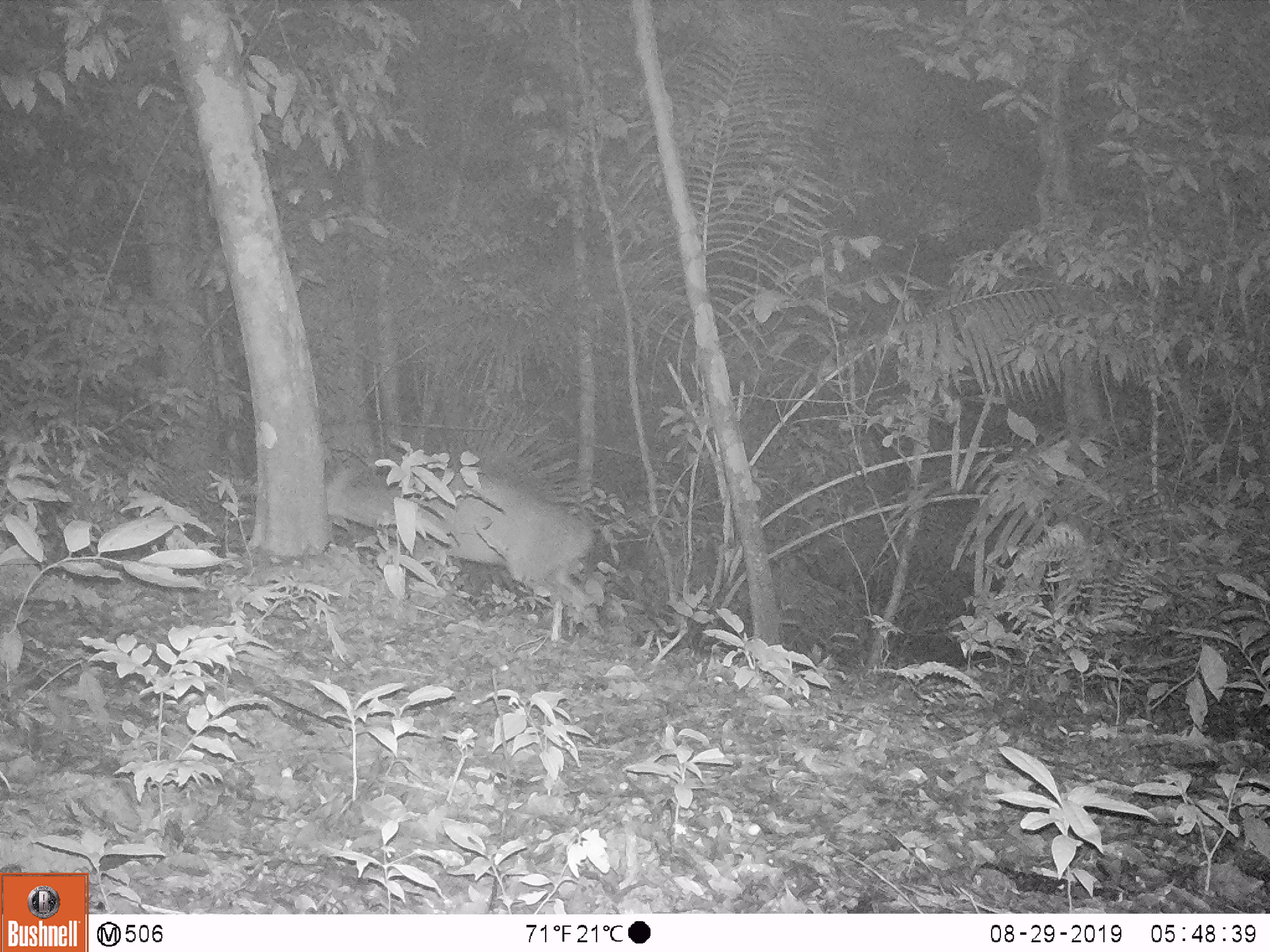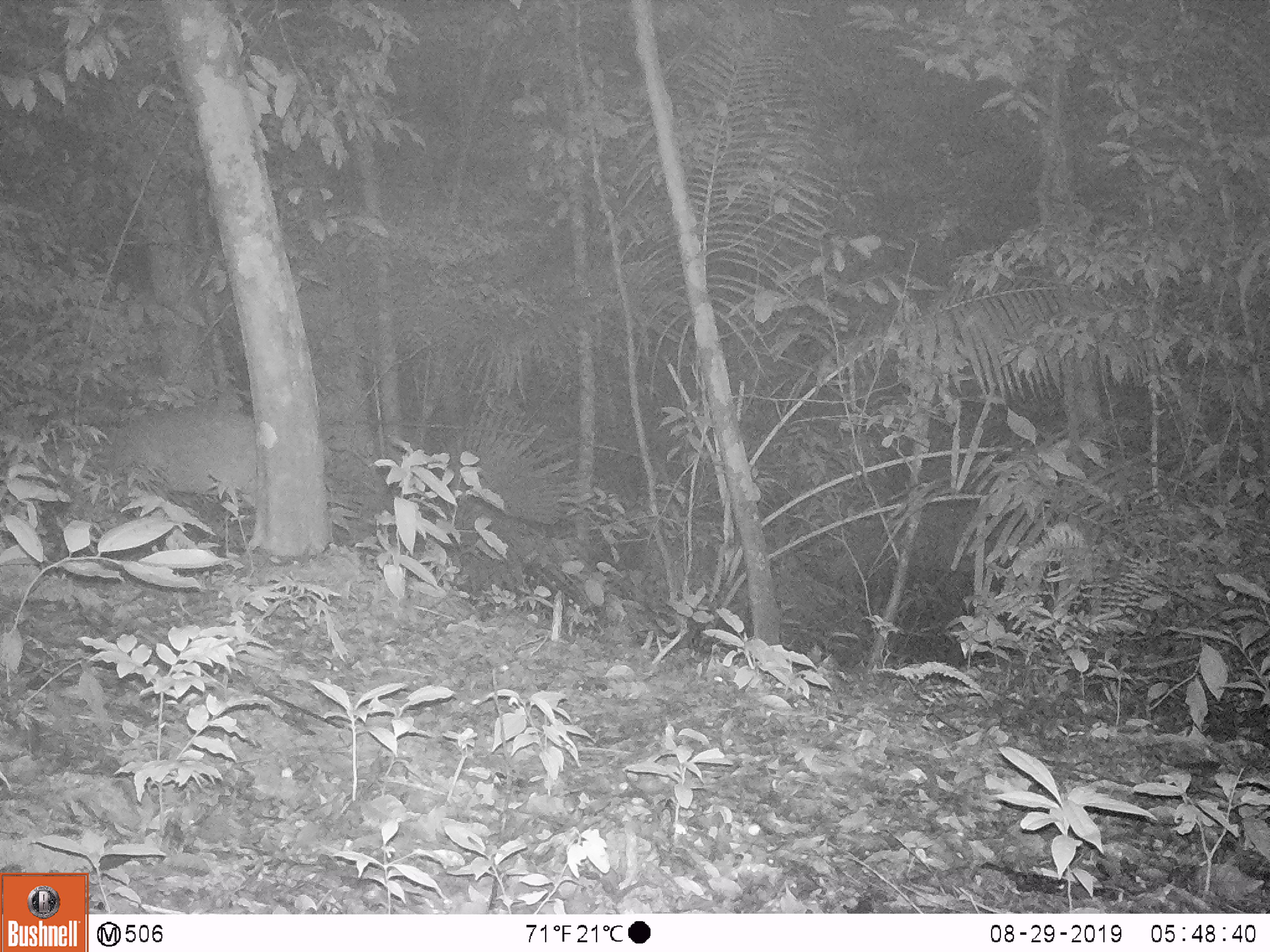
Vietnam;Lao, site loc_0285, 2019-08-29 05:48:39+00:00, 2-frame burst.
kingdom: Animalia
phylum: Chordata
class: Mammalia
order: Artiodactyla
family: Cervidae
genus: Muntiacus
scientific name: Muntiacus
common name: muntjacs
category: unidentified muntjac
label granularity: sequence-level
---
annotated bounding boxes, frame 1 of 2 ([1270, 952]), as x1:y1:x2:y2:
unidentified muntjac: 325:466:601:633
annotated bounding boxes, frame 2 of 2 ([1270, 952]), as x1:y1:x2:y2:
unidentified muntjac: 37:403:257:535